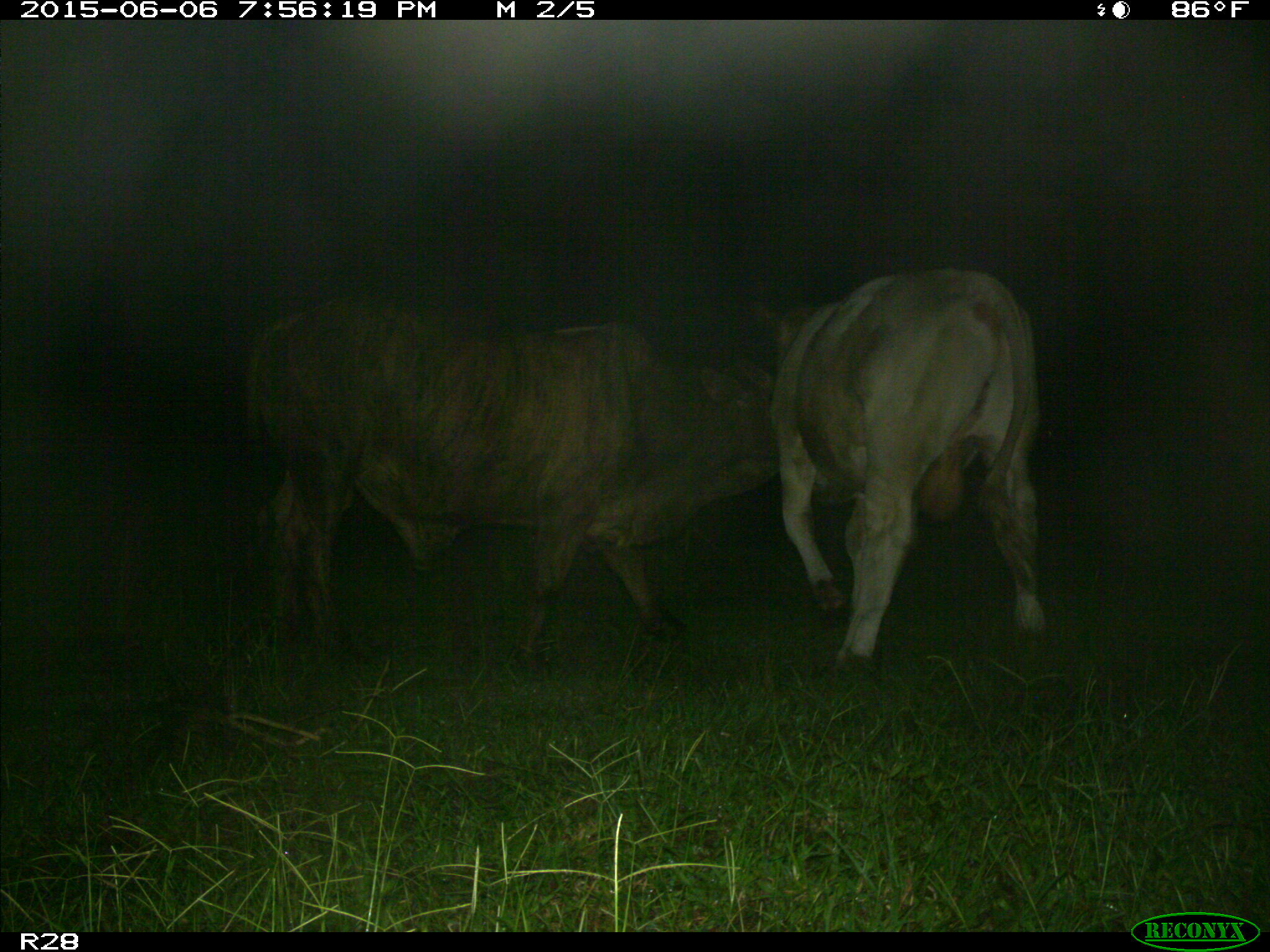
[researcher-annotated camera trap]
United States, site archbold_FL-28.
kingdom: Animalia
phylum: Chordata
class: Mammalia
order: Artiodactyla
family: Bovidae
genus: Bos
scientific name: Bos taurus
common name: domestic cow